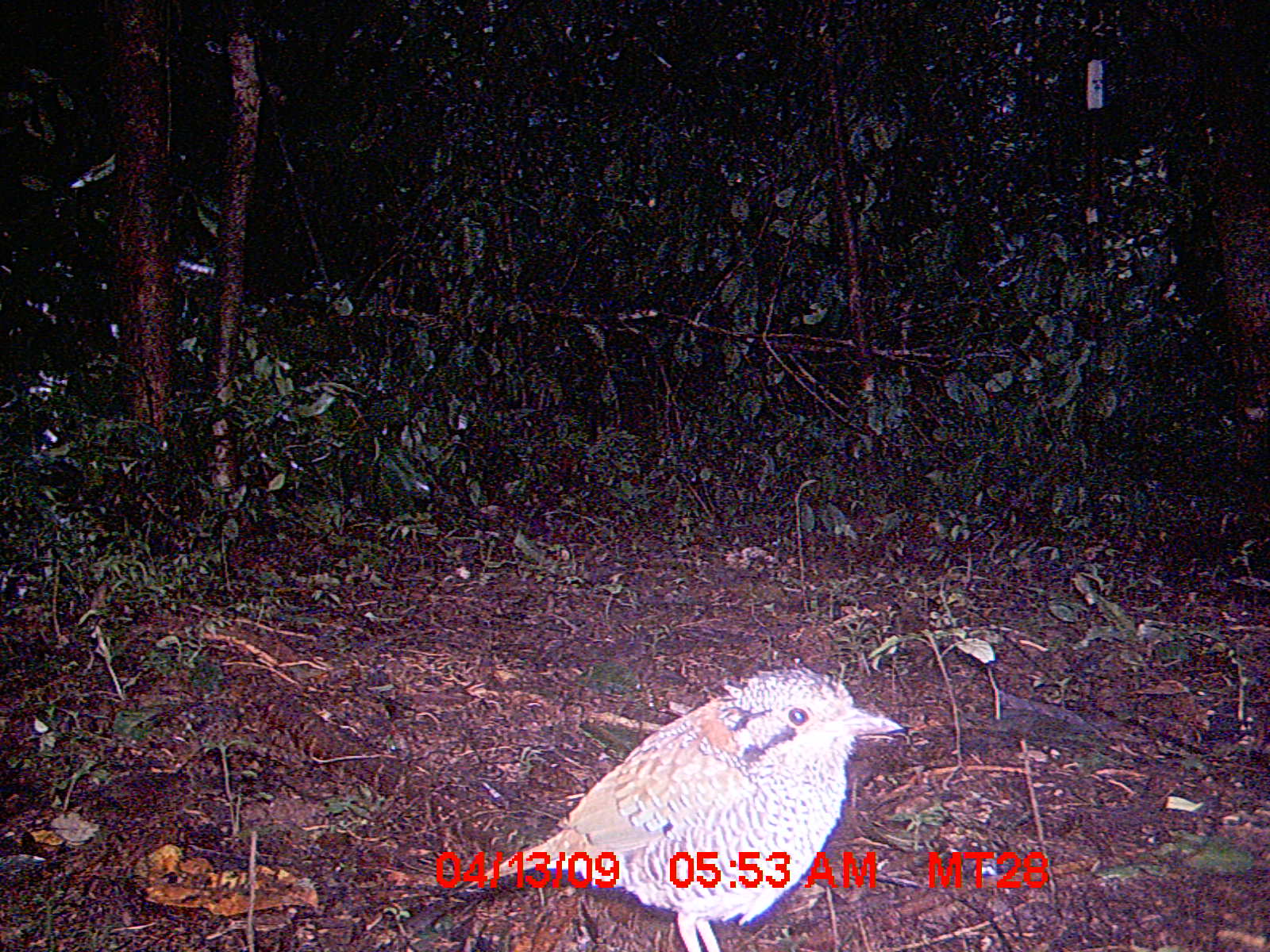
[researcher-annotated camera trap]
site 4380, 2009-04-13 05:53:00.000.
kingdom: Animalia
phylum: Chordata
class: Aves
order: Coraciiformes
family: Brachypteraciidae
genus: Brachypteracias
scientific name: Brachypteracias squamiger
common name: scaly ground-roller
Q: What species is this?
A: Brachypteracias squamiger (scaly ground-roller).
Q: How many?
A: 1.